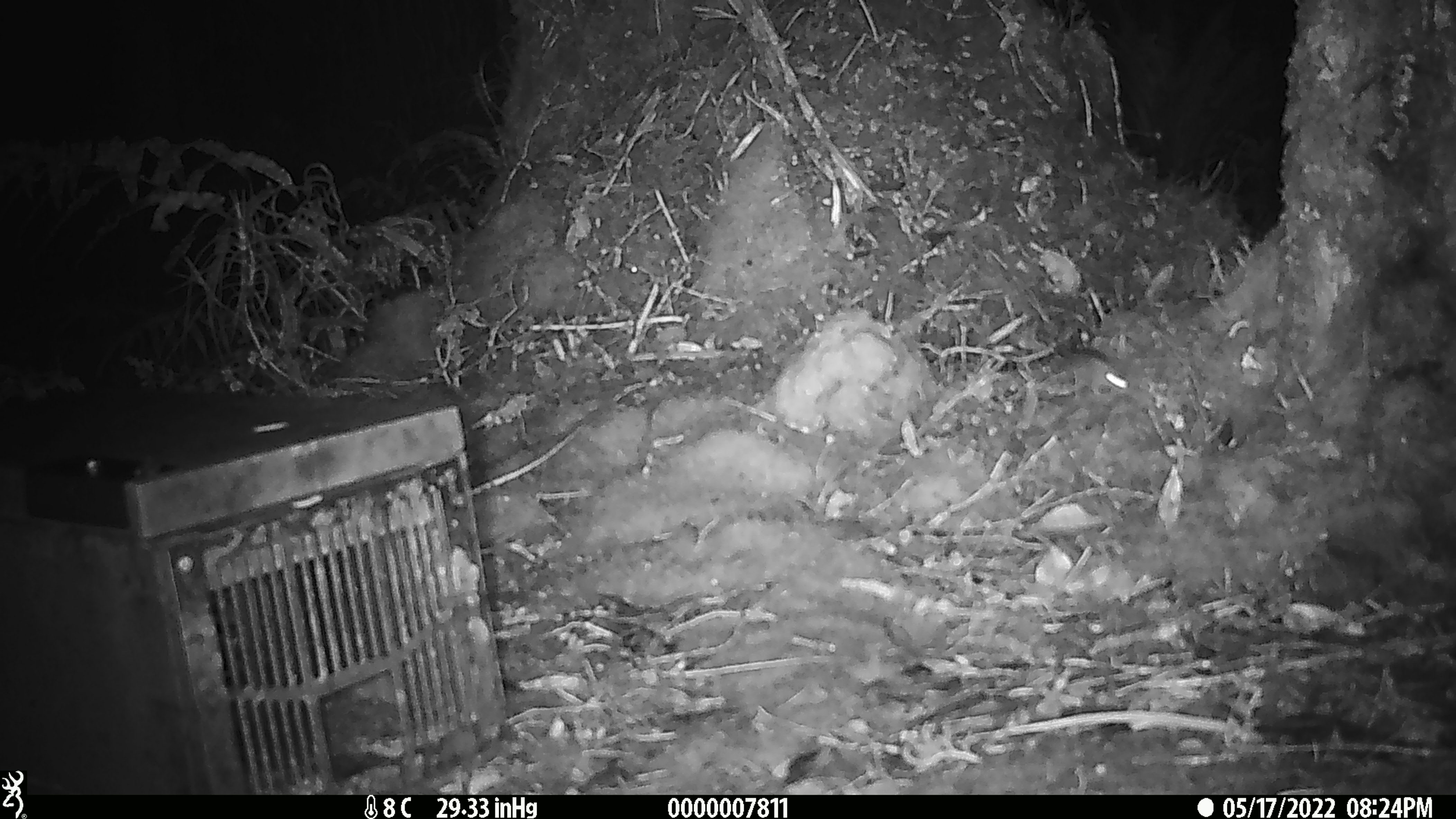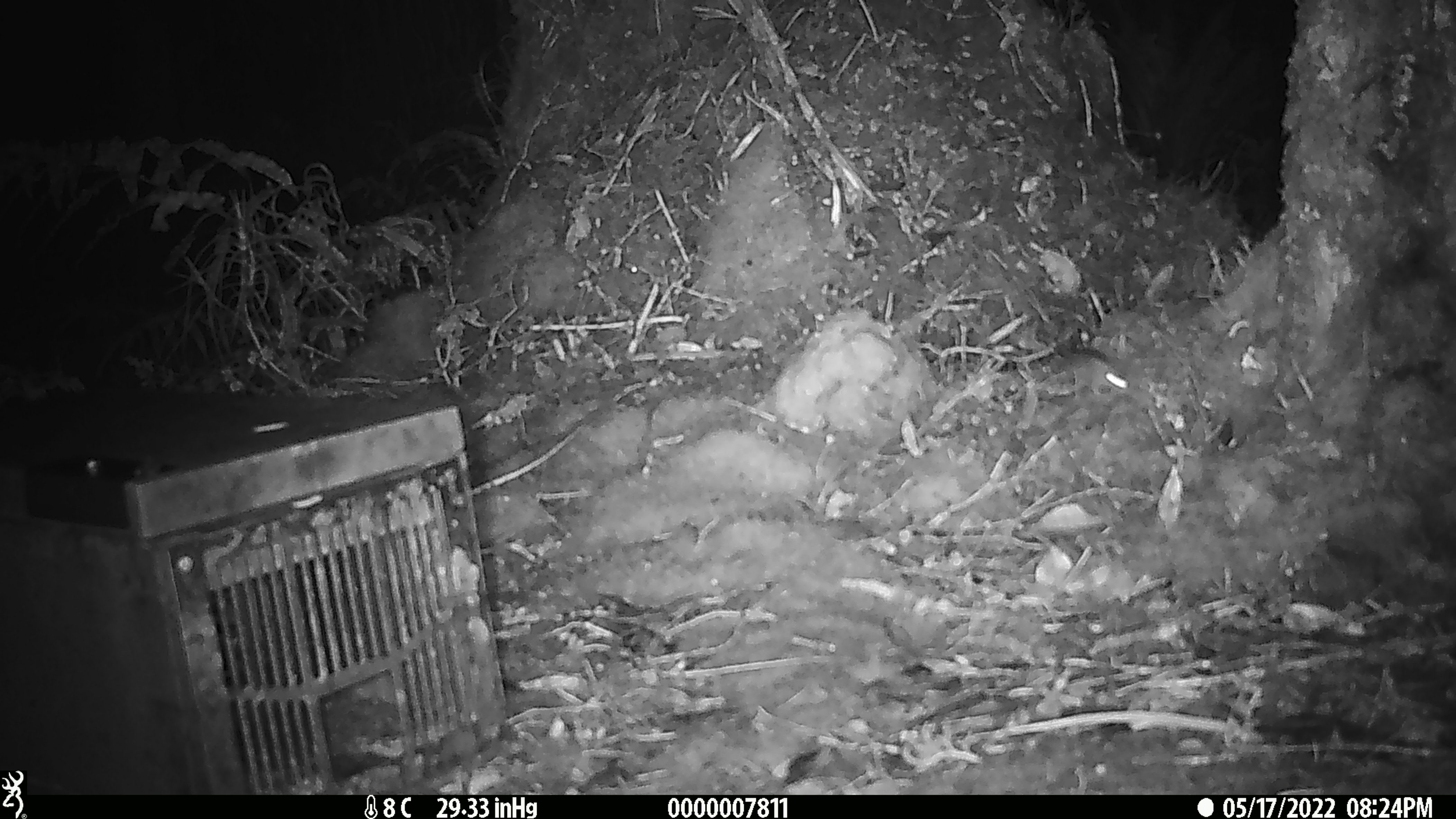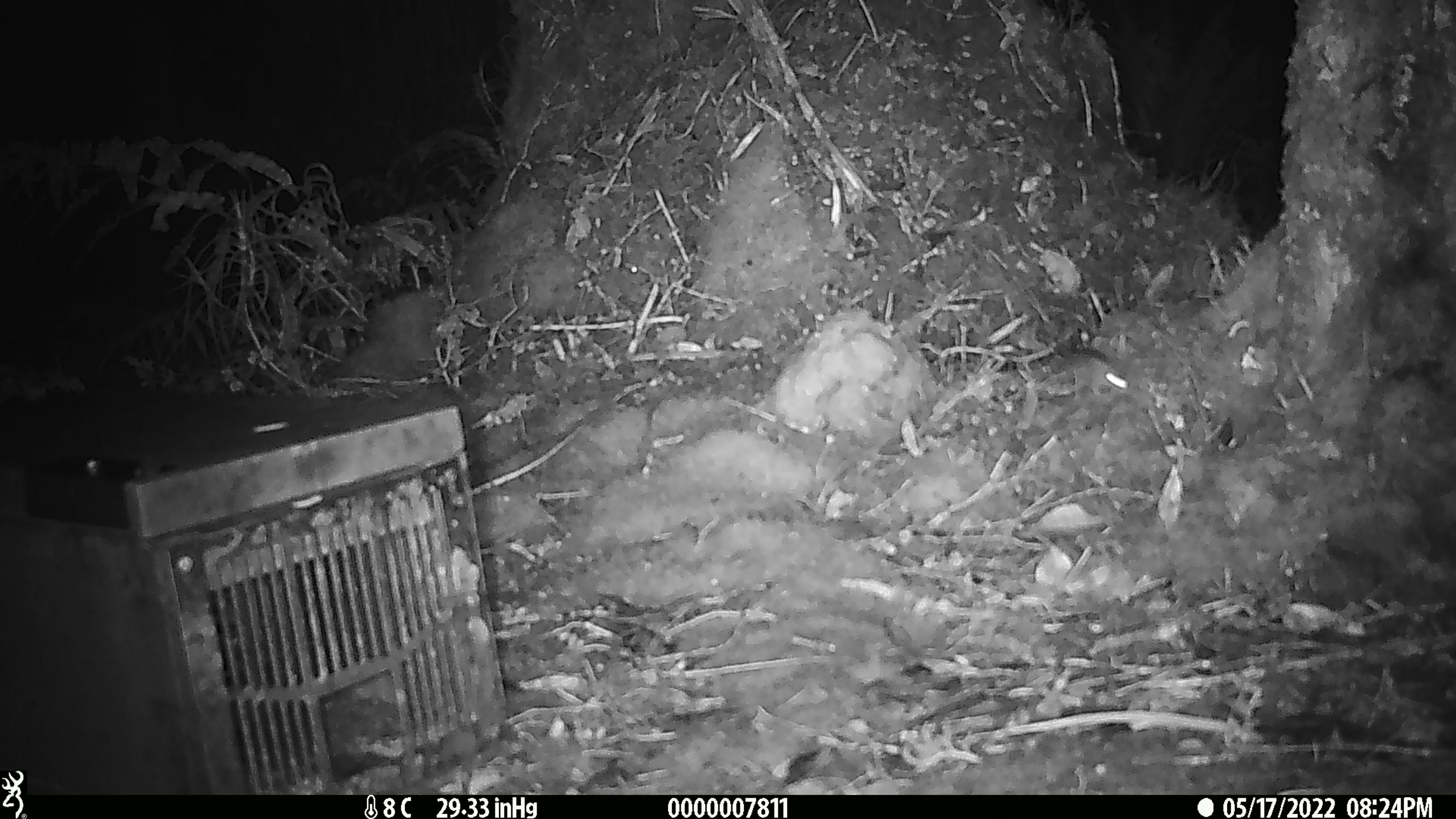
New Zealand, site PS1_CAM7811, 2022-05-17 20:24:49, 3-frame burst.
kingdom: Animalia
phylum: Chordata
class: Mammalia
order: Rodentia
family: Muridae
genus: Mus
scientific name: Mus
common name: mouse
Mouse (Mus).